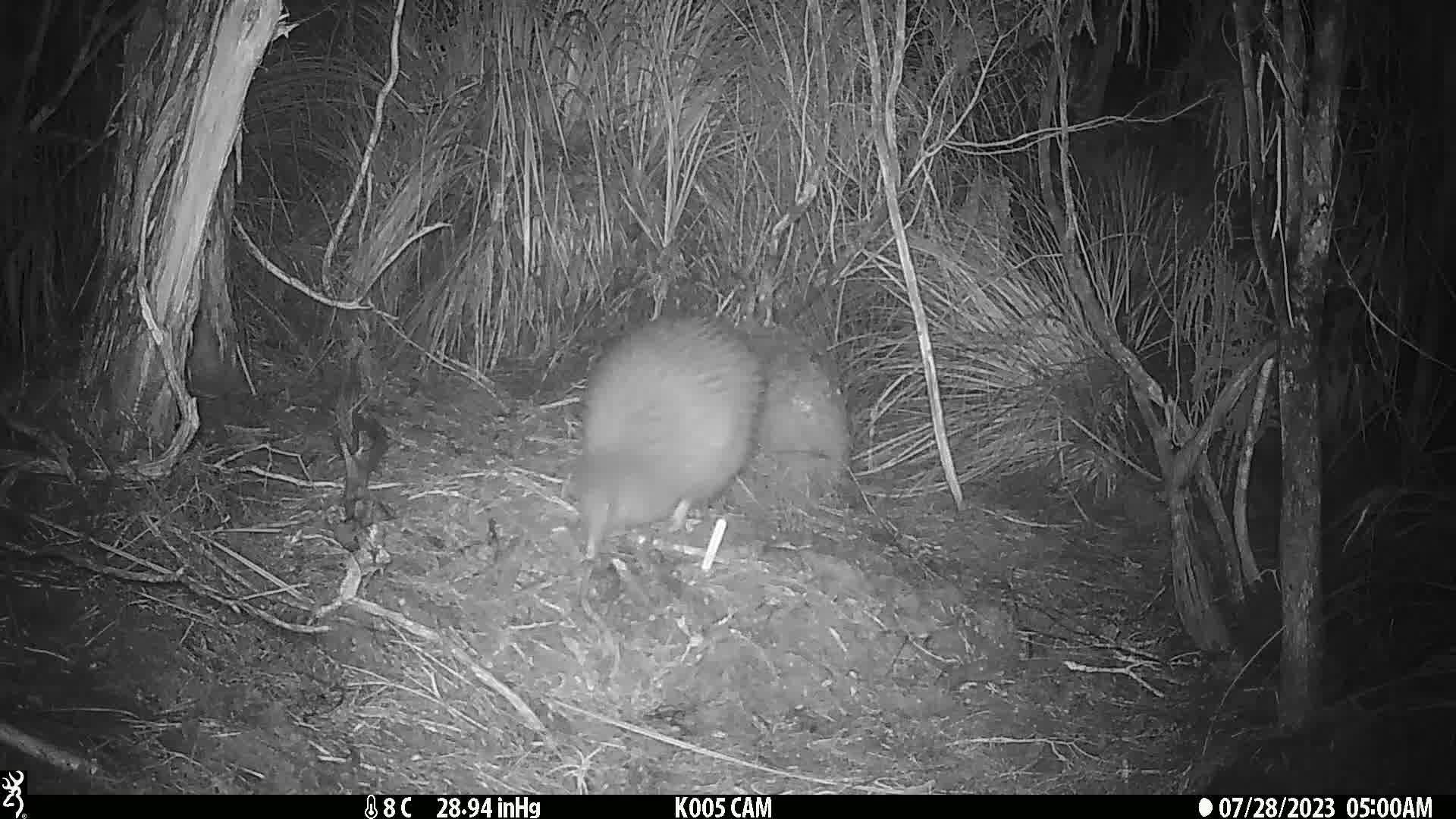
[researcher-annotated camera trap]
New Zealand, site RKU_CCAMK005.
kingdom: Animalia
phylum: Chordata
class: Aves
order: Apterygiformes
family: Apterygidae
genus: Apteryx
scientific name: Apteryx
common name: kiwi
Kiwi (Apteryx).